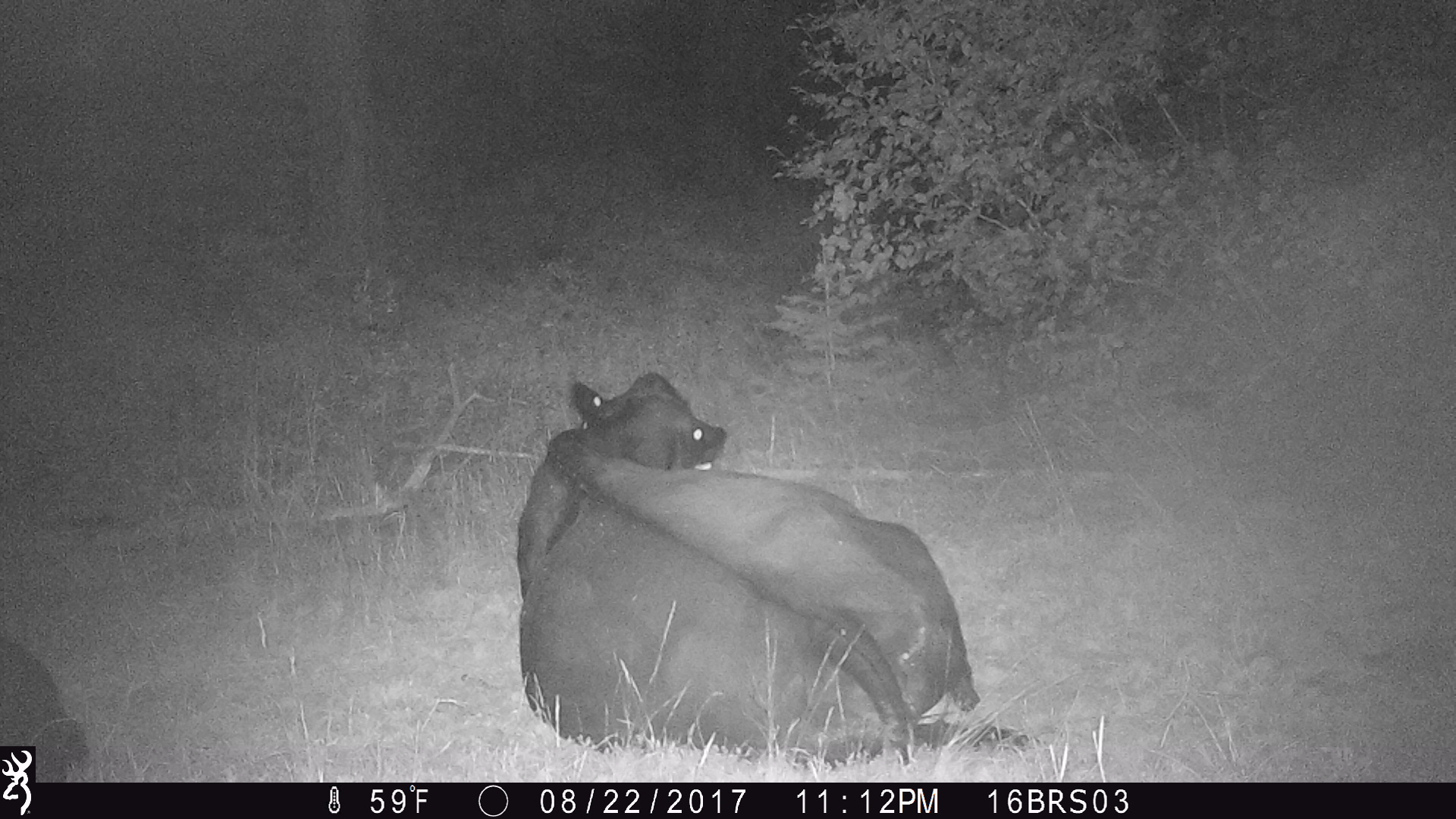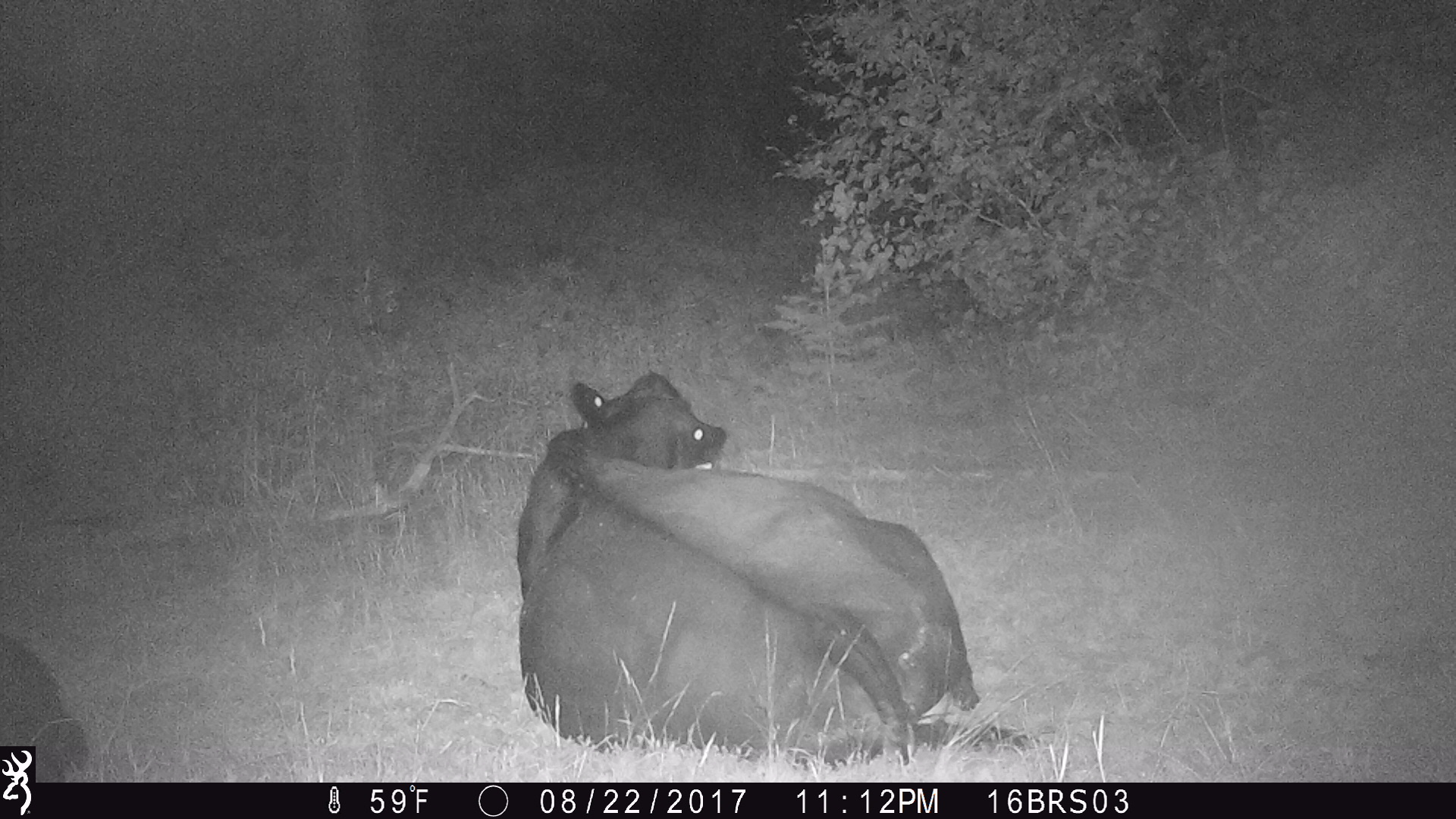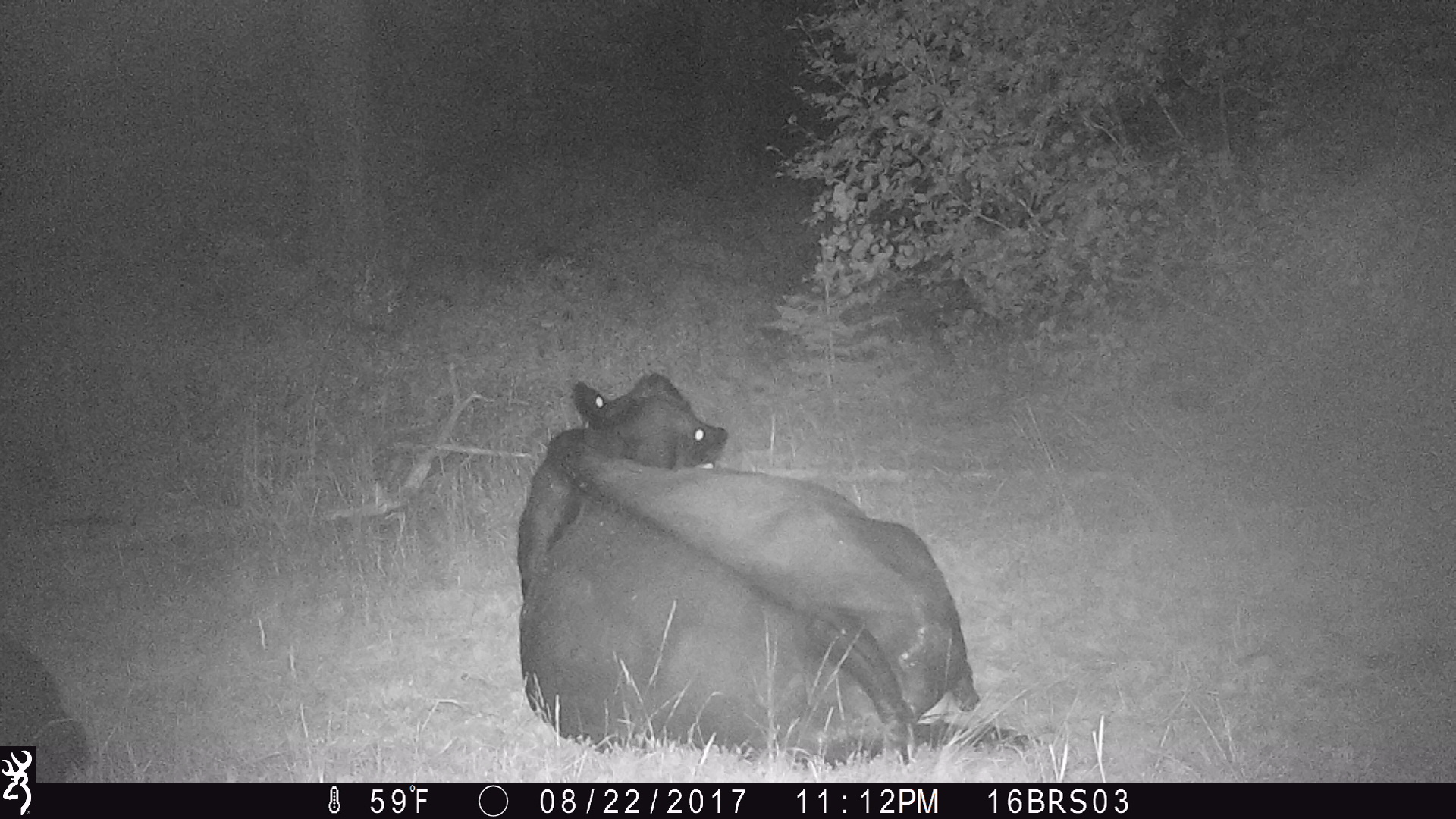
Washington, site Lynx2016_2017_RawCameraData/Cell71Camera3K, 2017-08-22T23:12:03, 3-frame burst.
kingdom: Animalia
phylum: Chordata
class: Mammalia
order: Artiodactyla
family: Bovidae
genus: Bos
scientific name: Bos taurus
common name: domestic cattle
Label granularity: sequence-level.